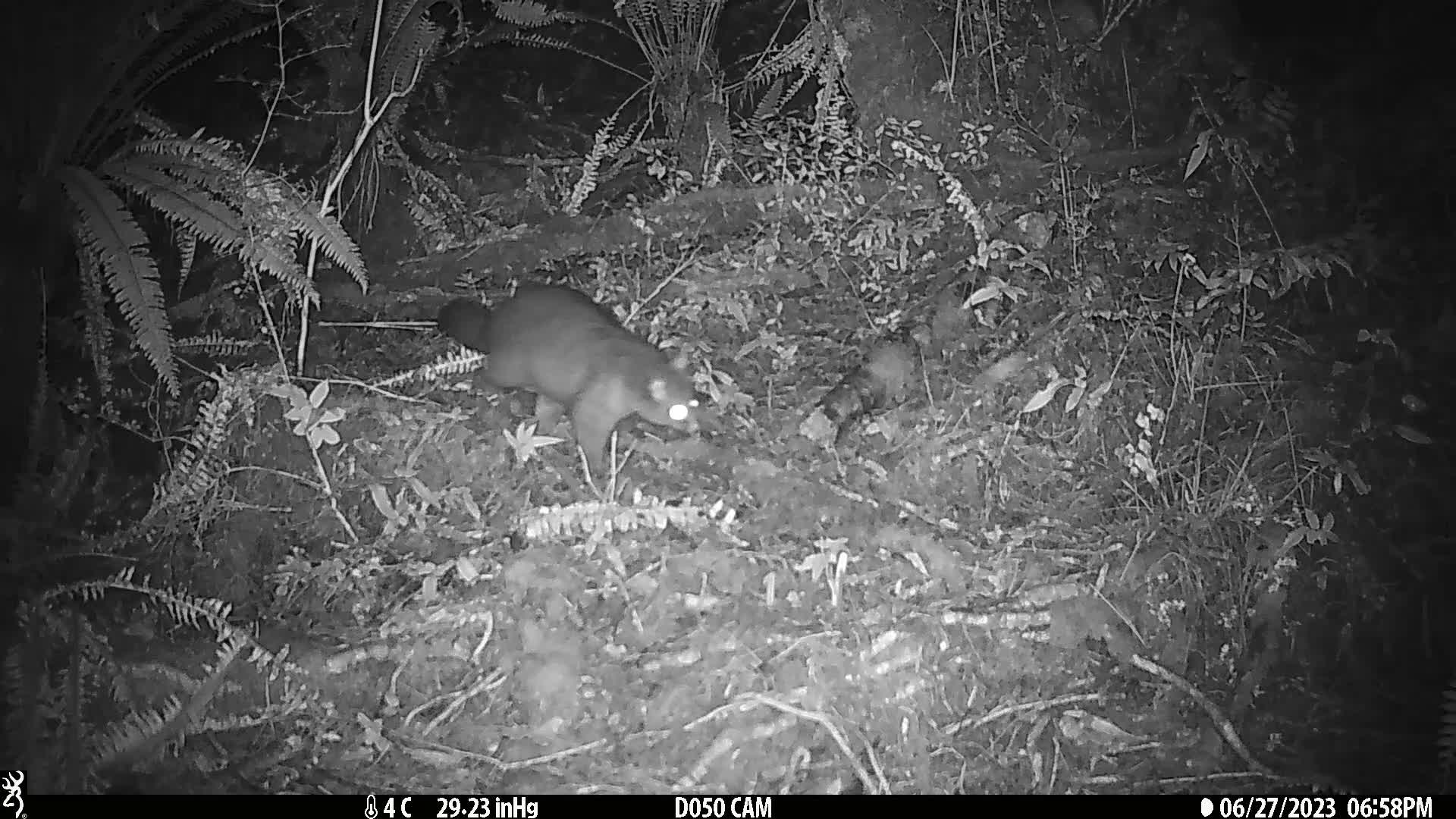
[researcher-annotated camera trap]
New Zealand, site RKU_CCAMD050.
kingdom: Animalia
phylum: Chordata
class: Mammalia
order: Diprotodontia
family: Phalangeridae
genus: Trichosurus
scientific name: Trichosurus vulpecula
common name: common brushtail possum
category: possum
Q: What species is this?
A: Possum (common brushtail possum) (Trichosurus vulpecula).